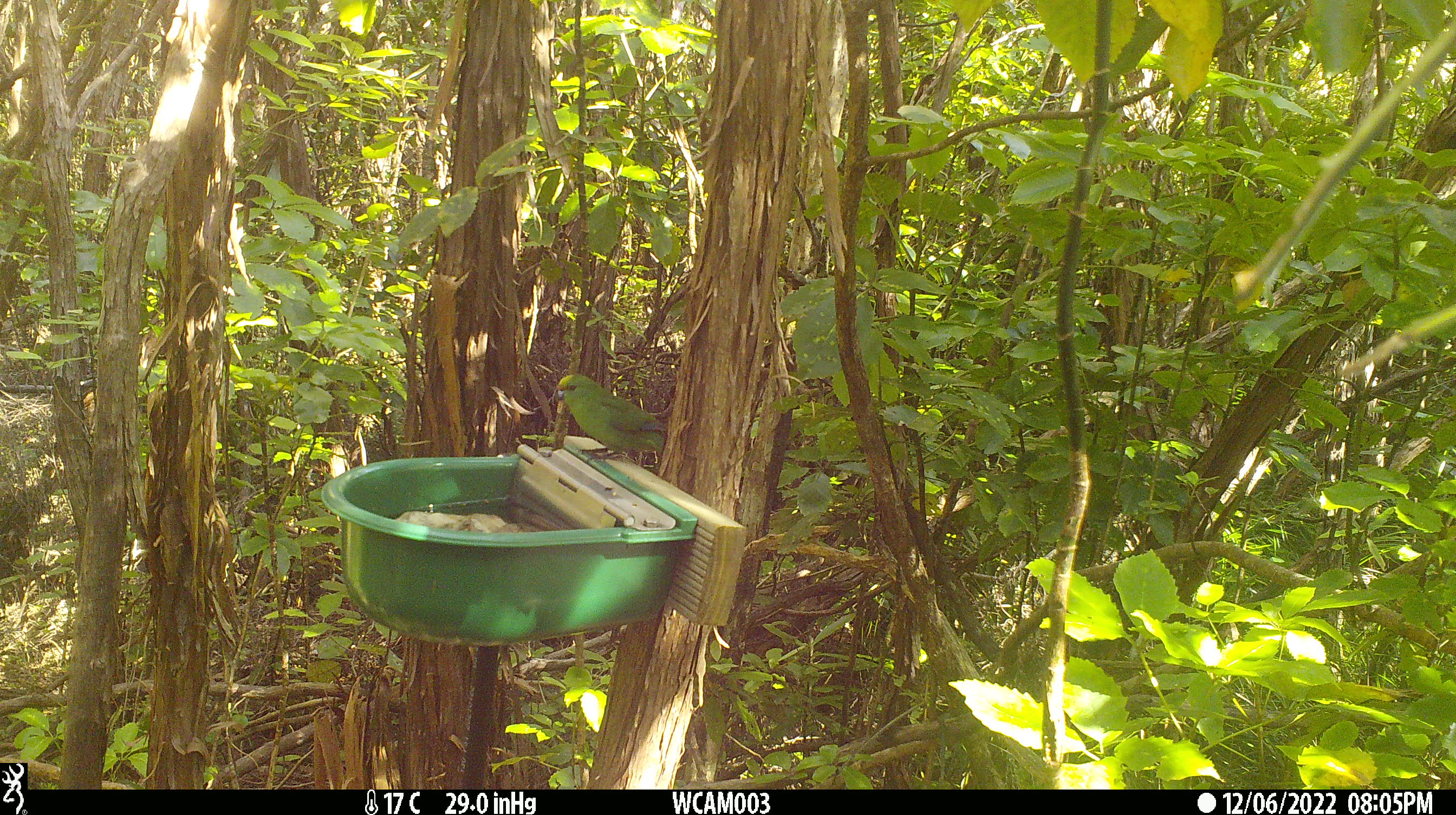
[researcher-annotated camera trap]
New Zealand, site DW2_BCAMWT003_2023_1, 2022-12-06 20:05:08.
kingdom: Animalia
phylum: Chordata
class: Aves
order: Psittaciformes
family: Psittaculidae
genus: Cyanoramphus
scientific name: Cyanoramphus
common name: parakeet